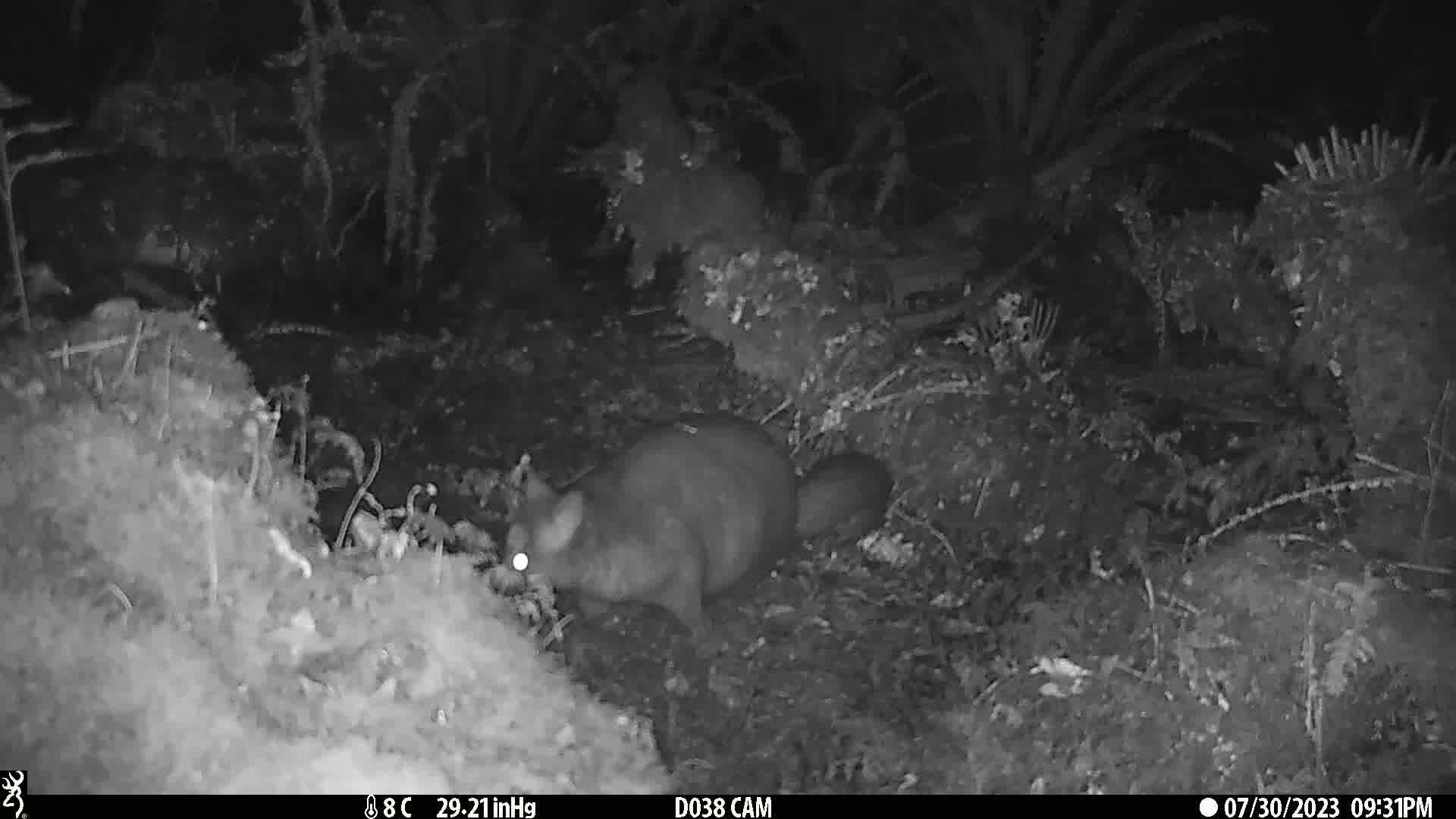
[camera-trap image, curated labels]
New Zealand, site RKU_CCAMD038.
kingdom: Animalia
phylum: Chordata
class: Mammalia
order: Diprotodontia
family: Phalangeridae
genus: Trichosurus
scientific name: Trichosurus vulpecula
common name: common brushtail possum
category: possum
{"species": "possum (common brushtail possum) (Trichosurus vulpecula)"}